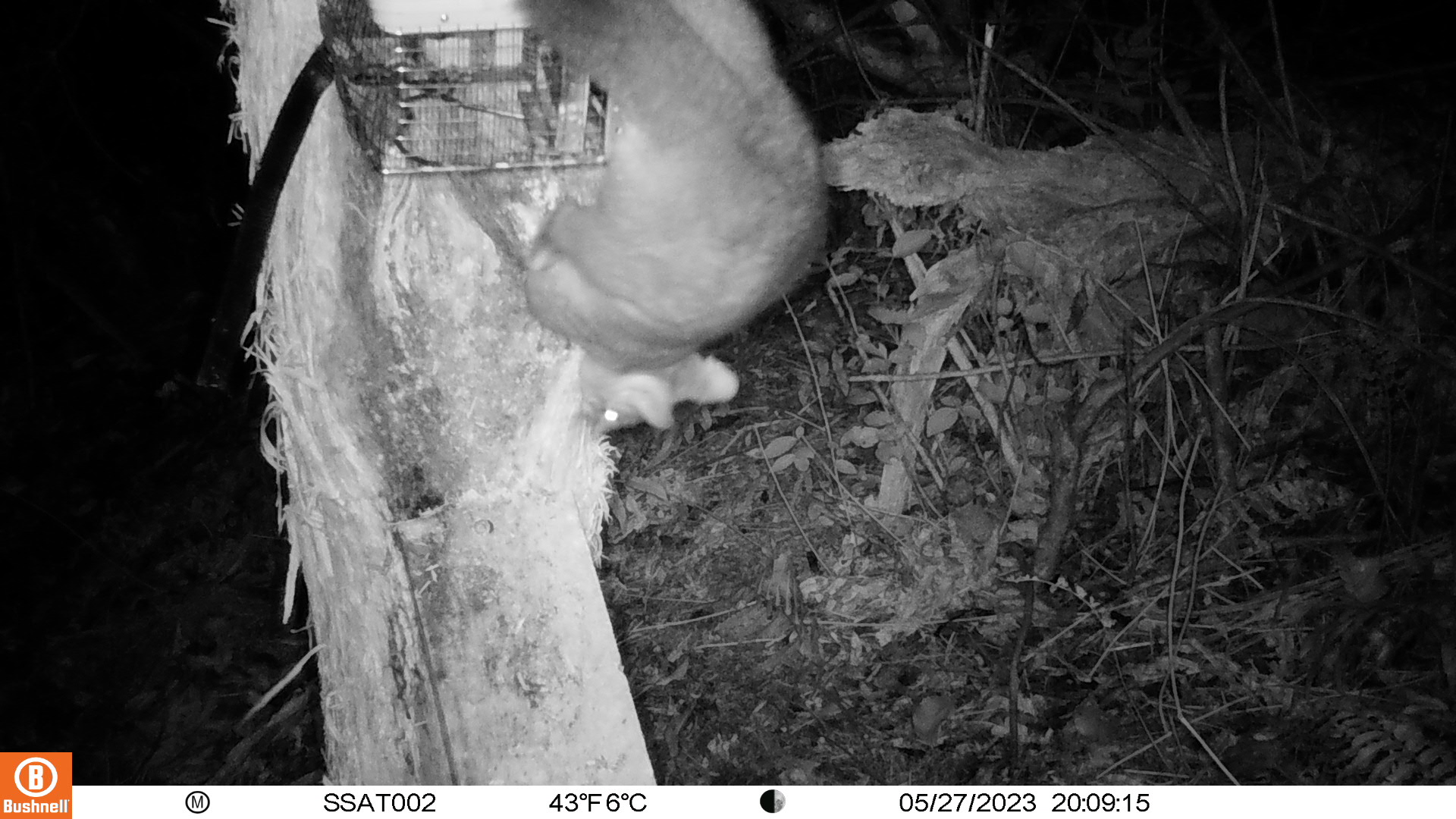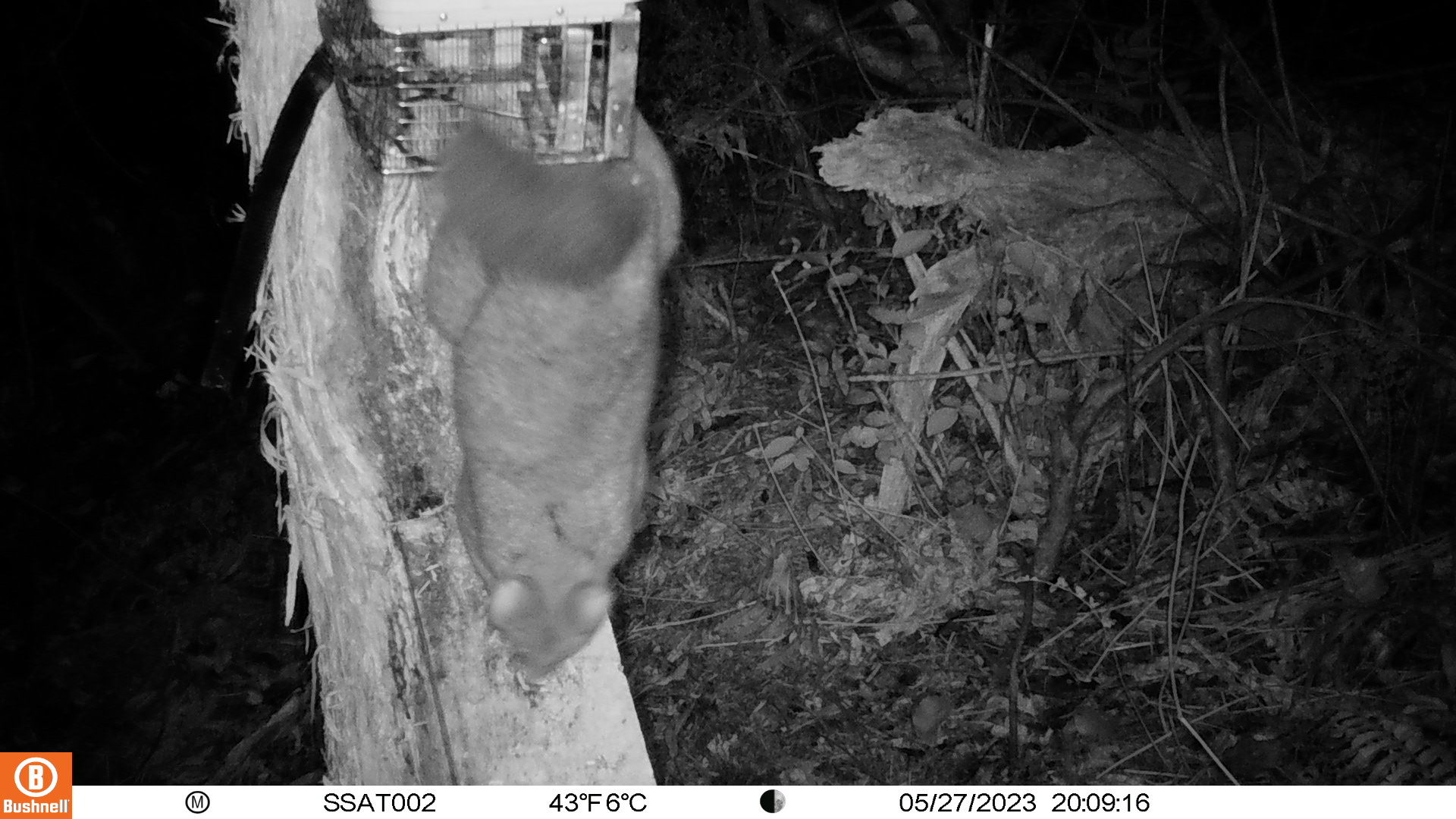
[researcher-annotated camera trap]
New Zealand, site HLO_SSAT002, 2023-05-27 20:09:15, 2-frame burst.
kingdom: Animalia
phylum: Chordata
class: Mammalia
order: Diprotodontia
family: Phalangeridae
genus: Trichosurus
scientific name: Trichosurus vulpecula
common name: common brushtail possum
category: possum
Possum (common brushtail possum) (Trichosurus vulpecula).